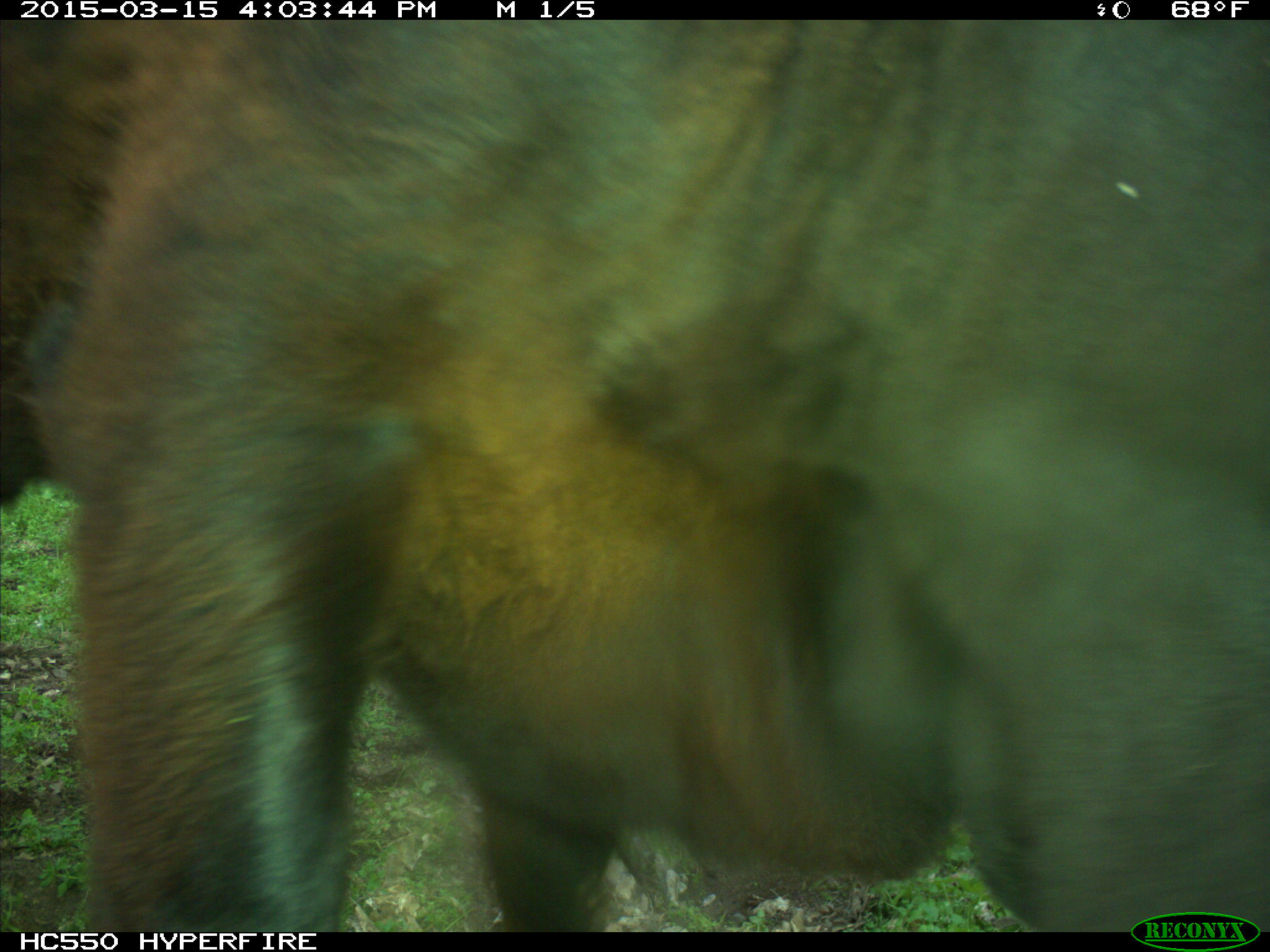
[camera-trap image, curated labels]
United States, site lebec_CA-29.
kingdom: Animalia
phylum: Chordata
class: Mammalia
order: Artiodactyla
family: Bovidae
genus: Bos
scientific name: Bos taurus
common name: domestic cow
Bos taurus (domestic cow).